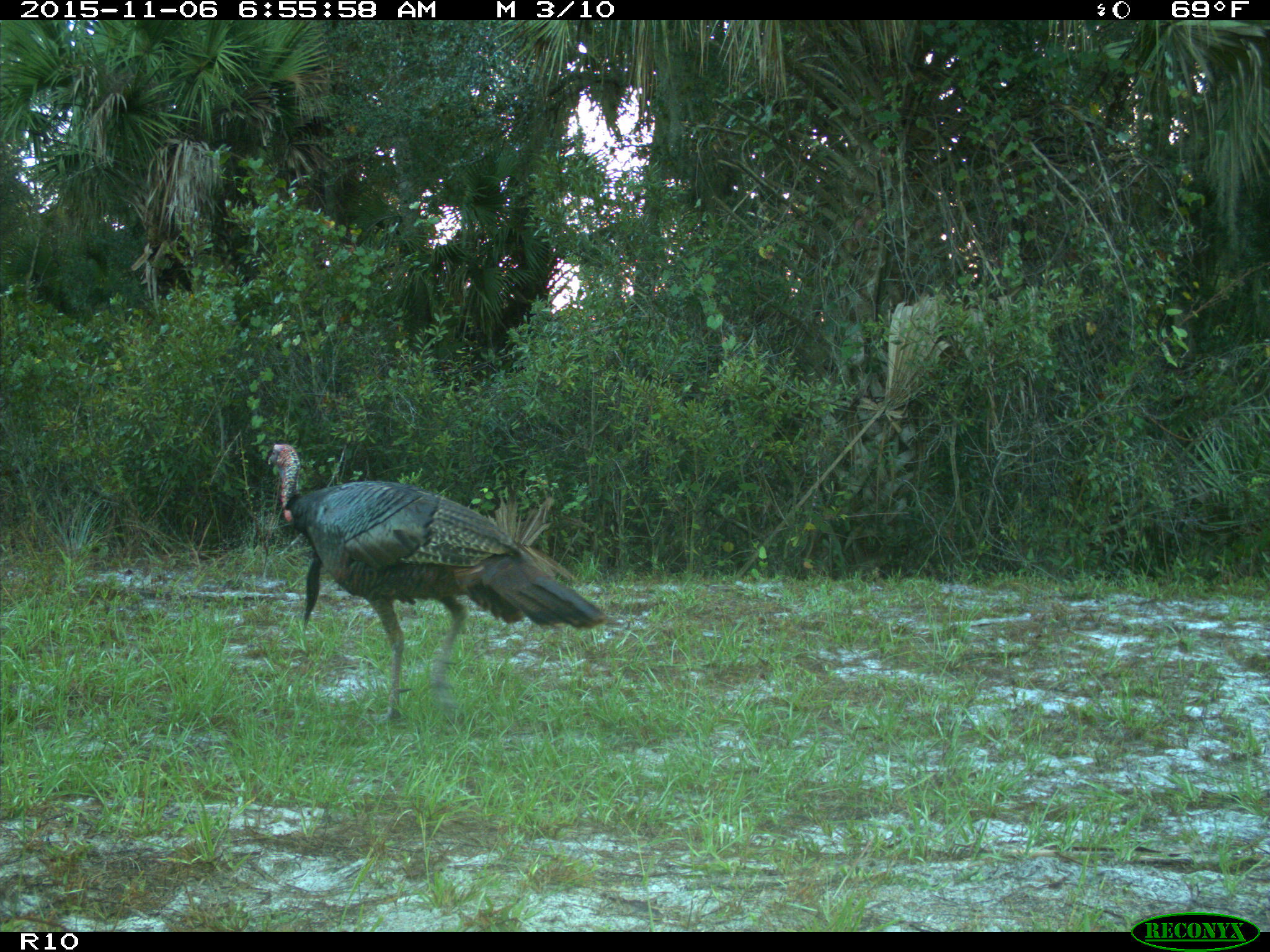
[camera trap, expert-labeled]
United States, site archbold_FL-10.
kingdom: Animalia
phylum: Chordata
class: Aves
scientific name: Aves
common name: birds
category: unidentified bird